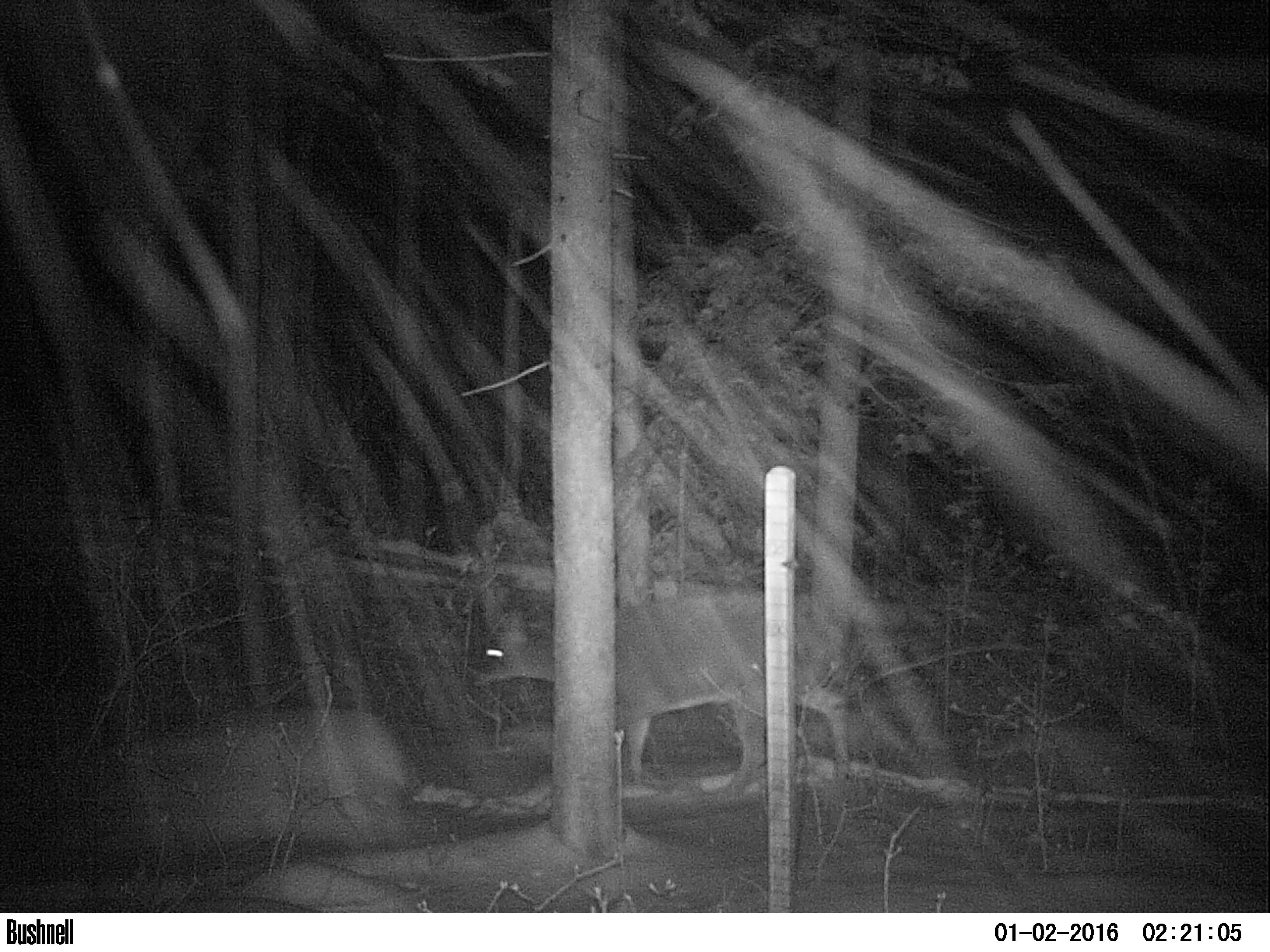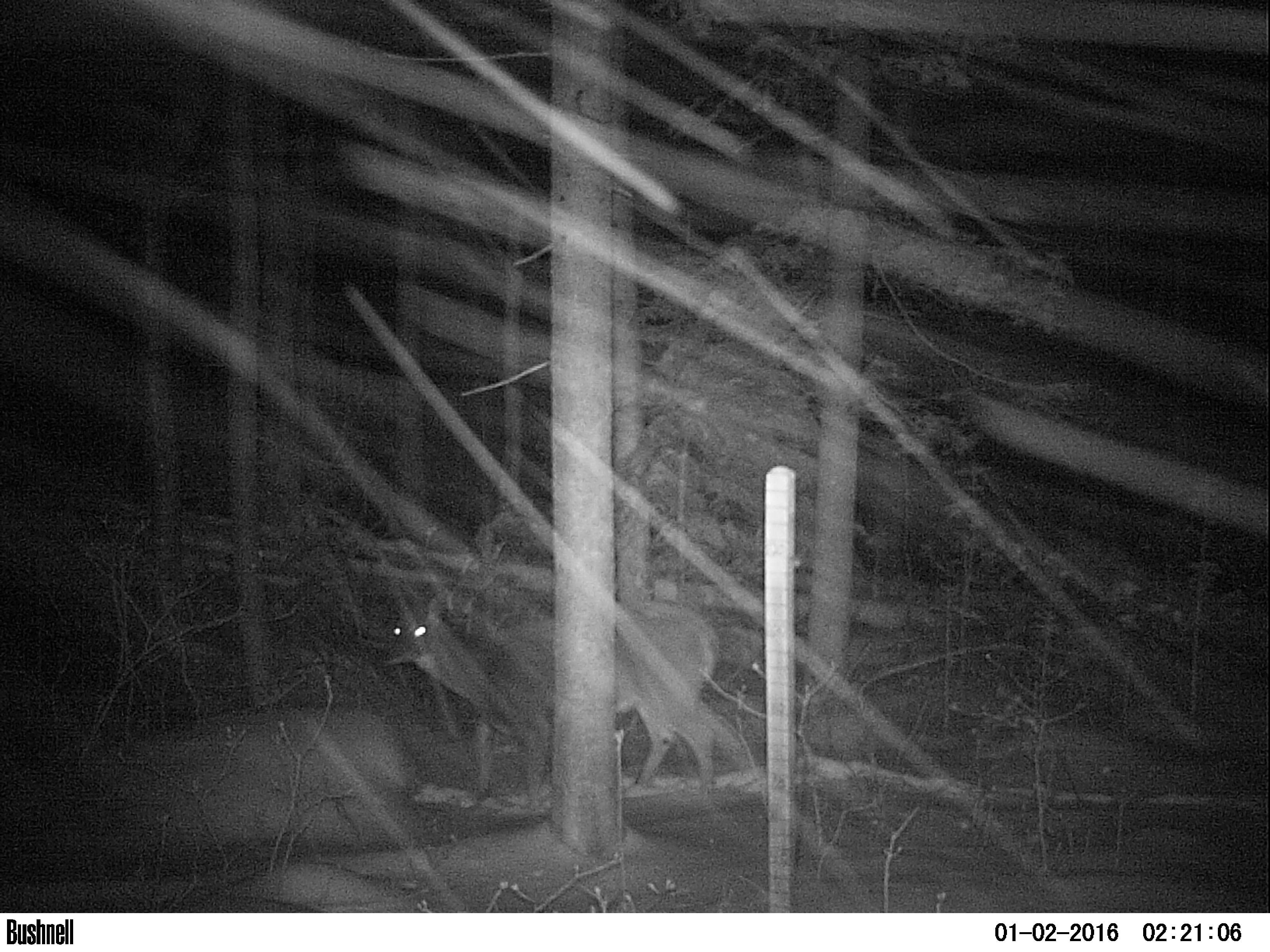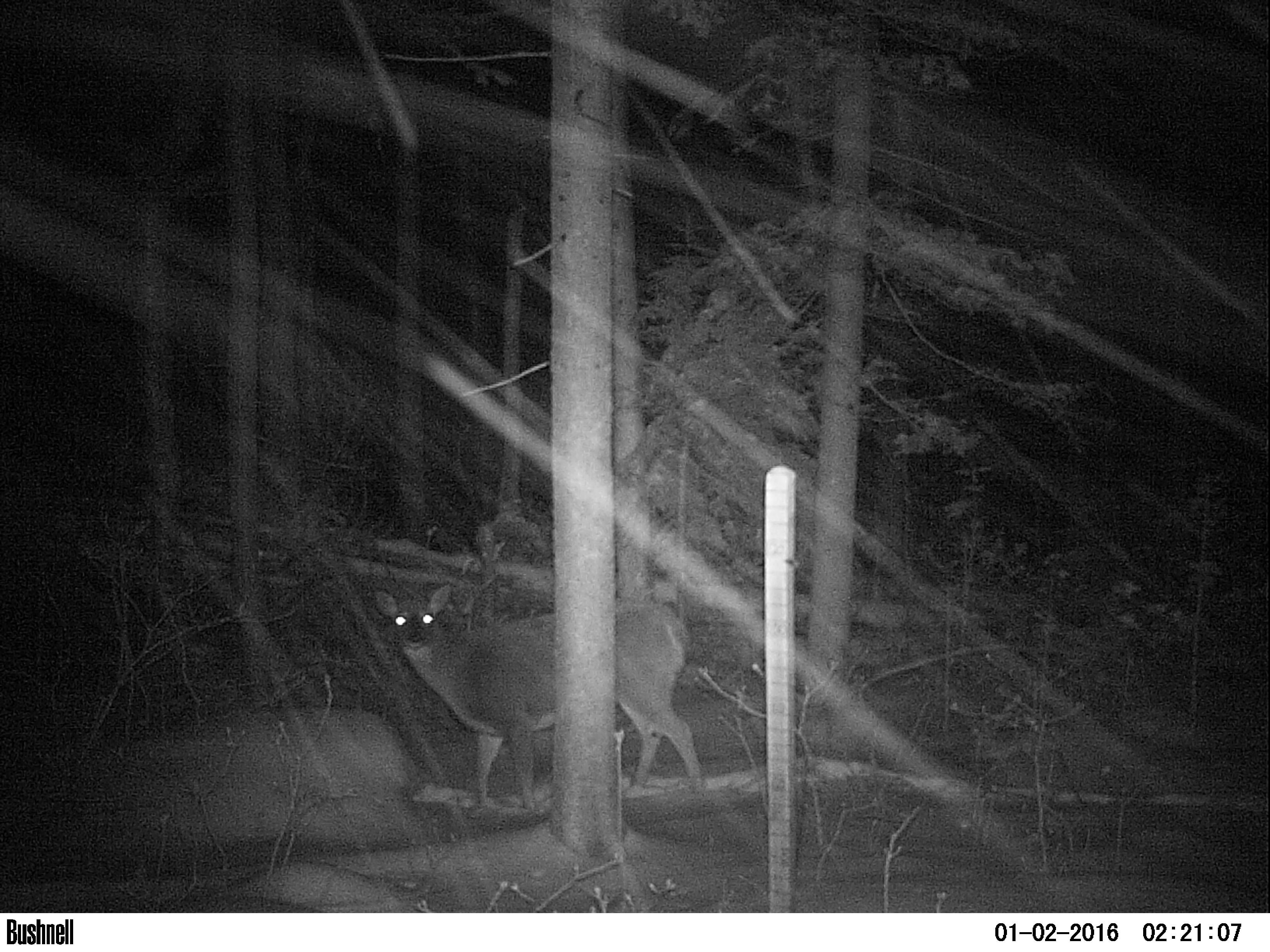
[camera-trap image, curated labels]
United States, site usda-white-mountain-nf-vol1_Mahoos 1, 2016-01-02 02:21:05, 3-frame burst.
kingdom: Animalia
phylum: Chordata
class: Mammalia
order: Artiodactyla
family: Cervidae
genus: Odocoileus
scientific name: Odocoileus virginianus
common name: white-tailed deer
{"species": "white-tailed deer (Odocoileus virginianus)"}